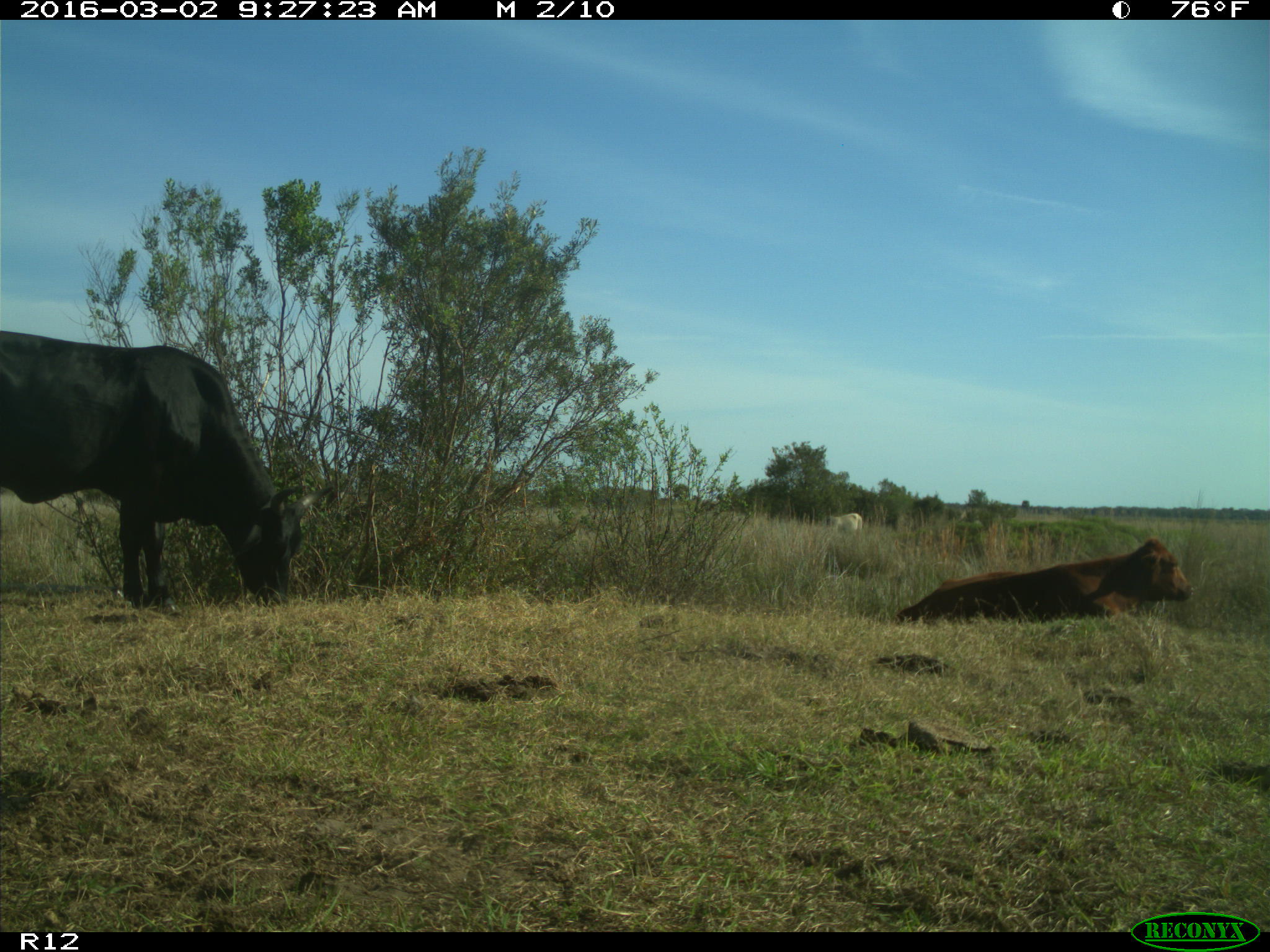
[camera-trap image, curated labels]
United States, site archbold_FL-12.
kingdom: Animalia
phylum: Chordata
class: Mammalia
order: Artiodactyla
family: Bovidae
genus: Bos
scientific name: Bos taurus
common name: domestic cow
Bos taurus (domestic cow).